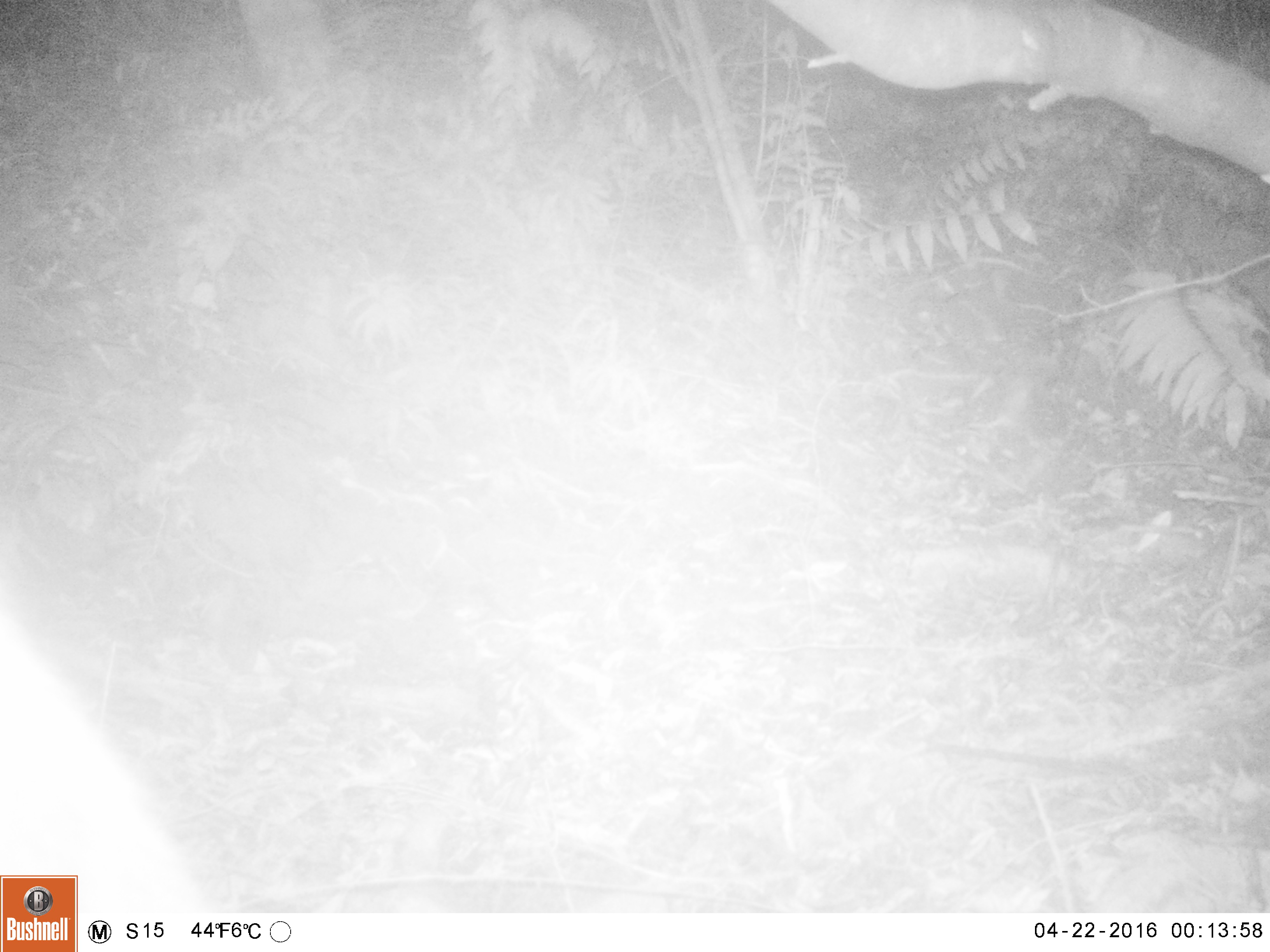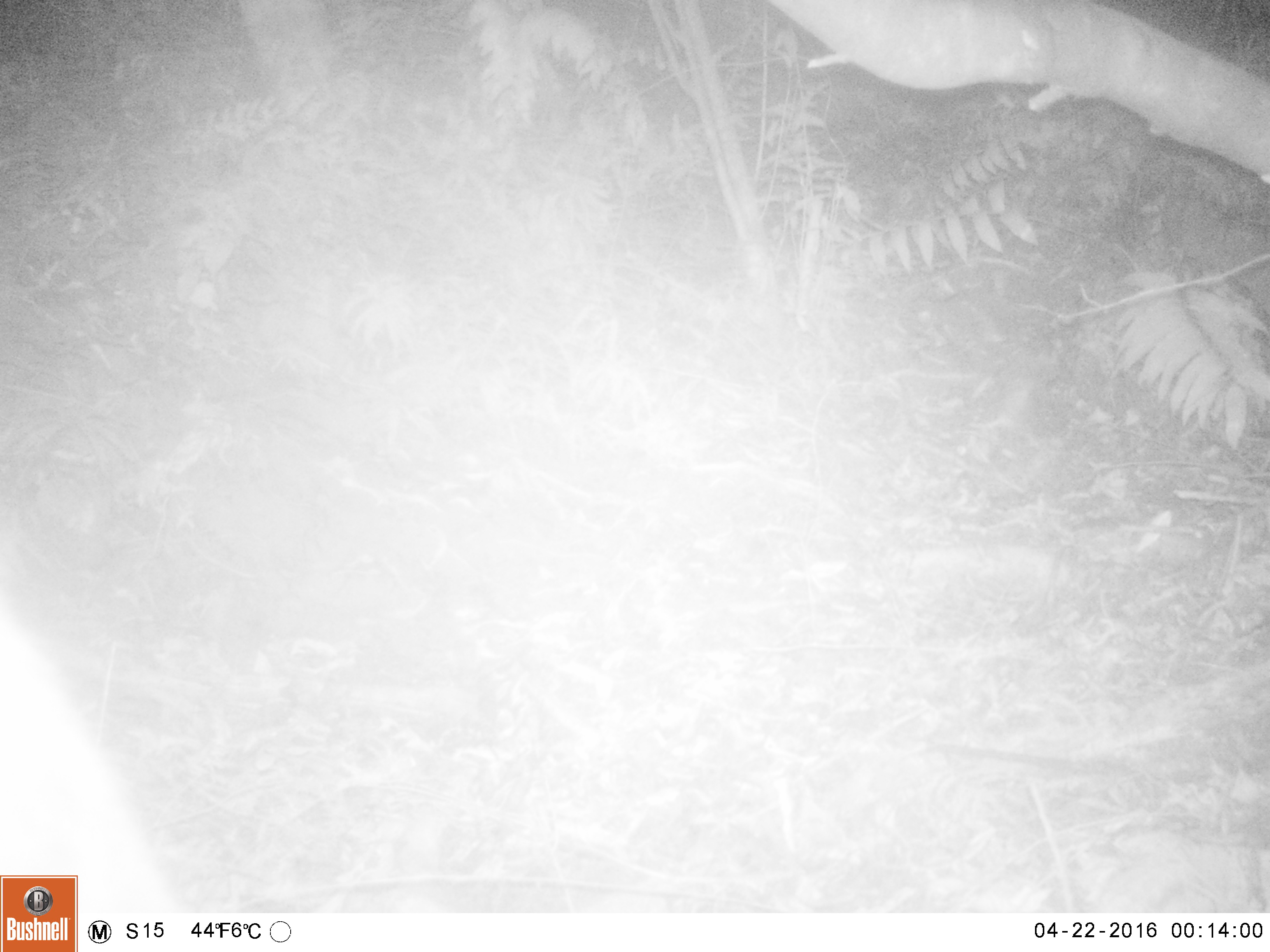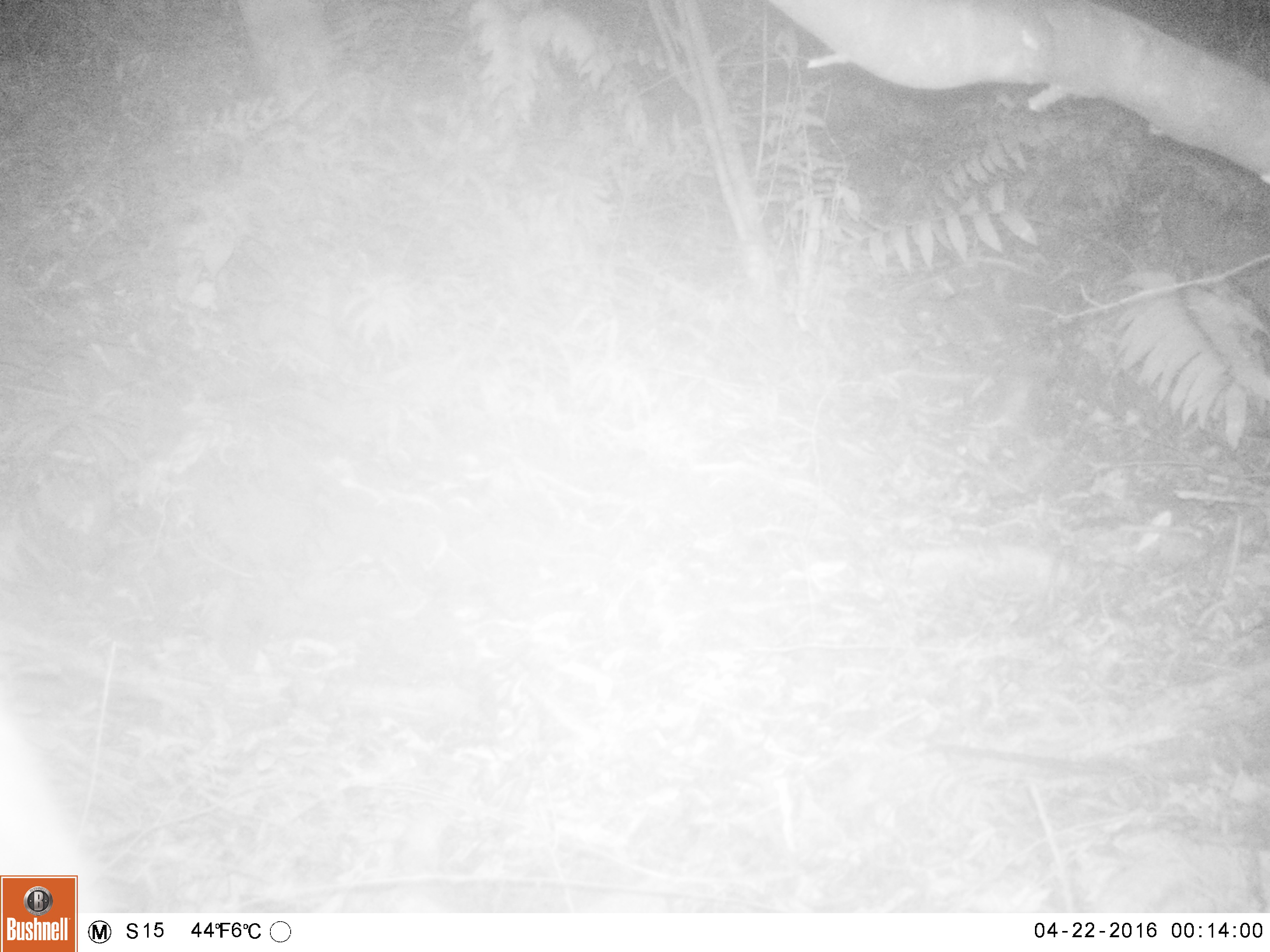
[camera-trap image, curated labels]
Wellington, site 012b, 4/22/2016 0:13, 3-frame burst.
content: unidentified animal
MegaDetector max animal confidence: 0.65